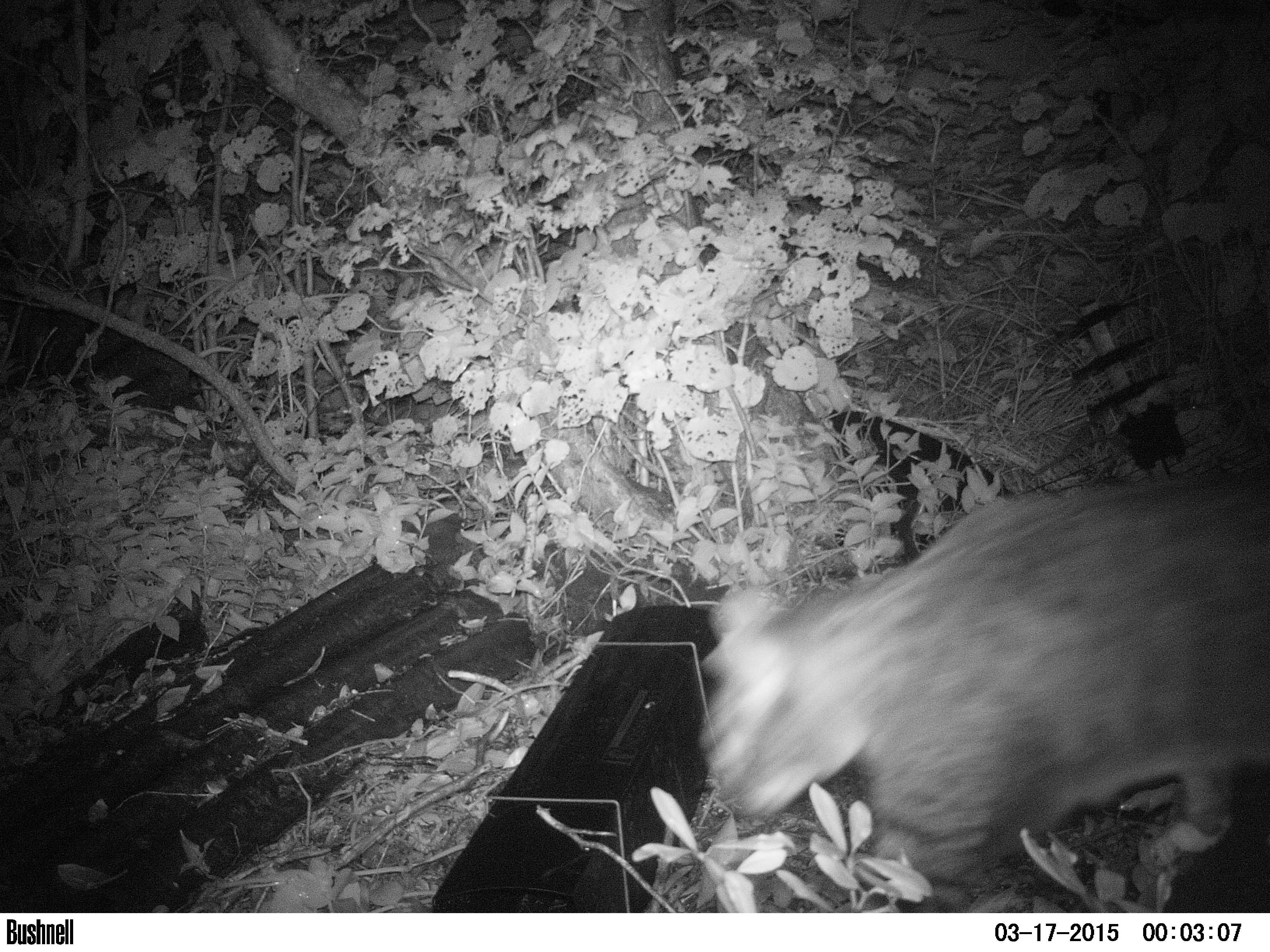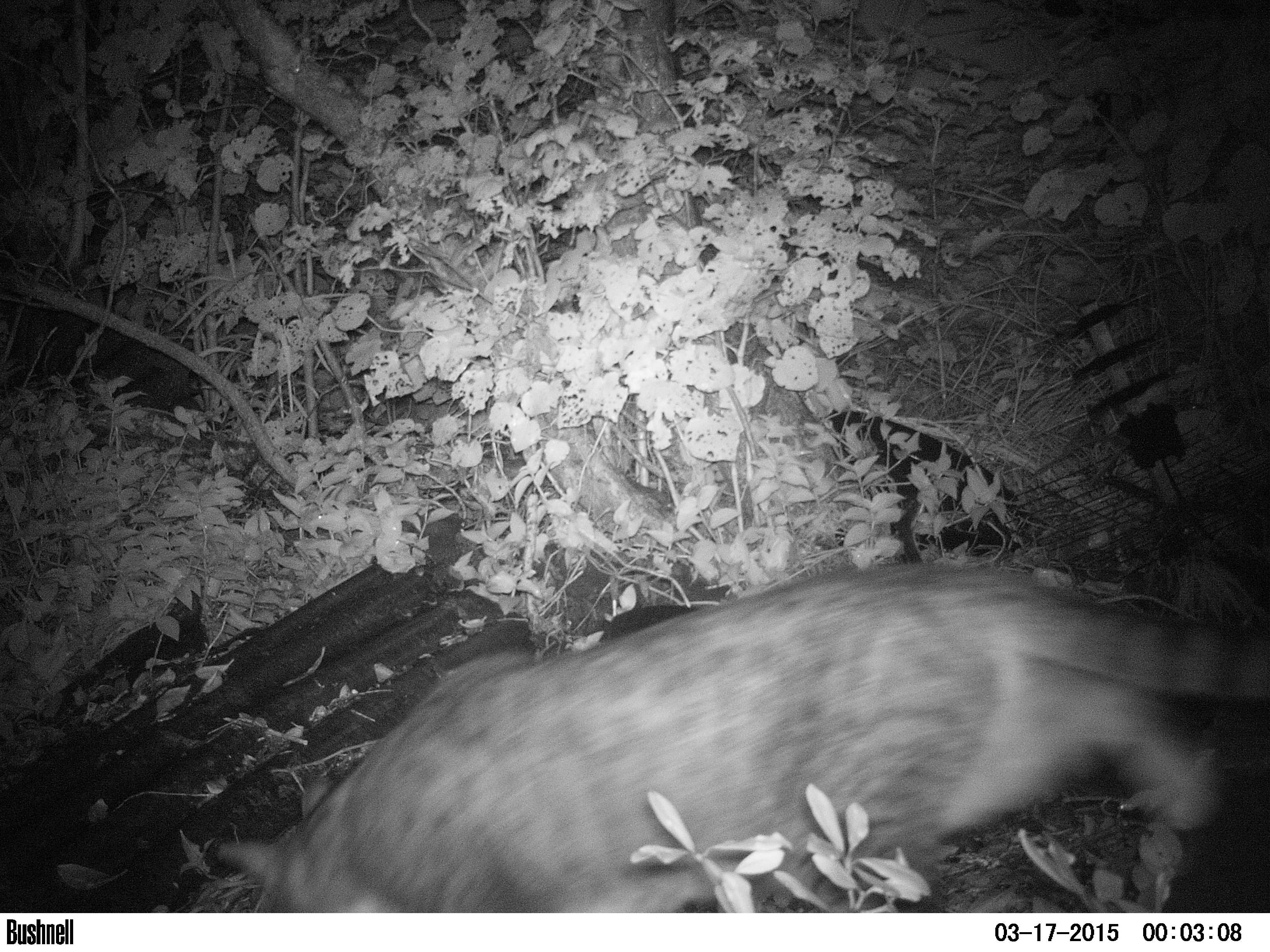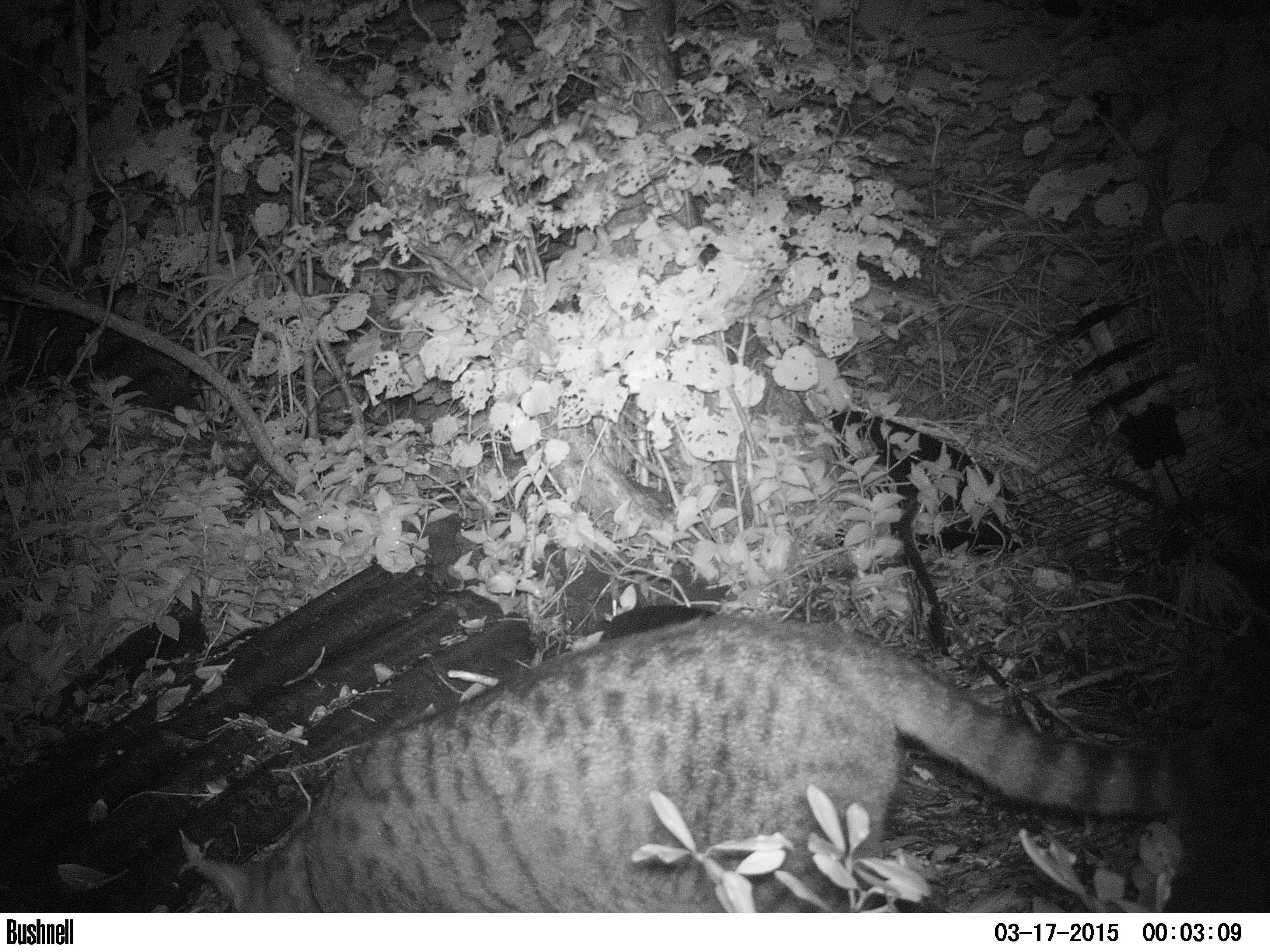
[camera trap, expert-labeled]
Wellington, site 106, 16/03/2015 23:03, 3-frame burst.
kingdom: Animalia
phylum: Chordata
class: Mammalia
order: Carnivora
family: Felidae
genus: Felis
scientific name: Felis catus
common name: cat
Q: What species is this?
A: Cat (Felis catus).